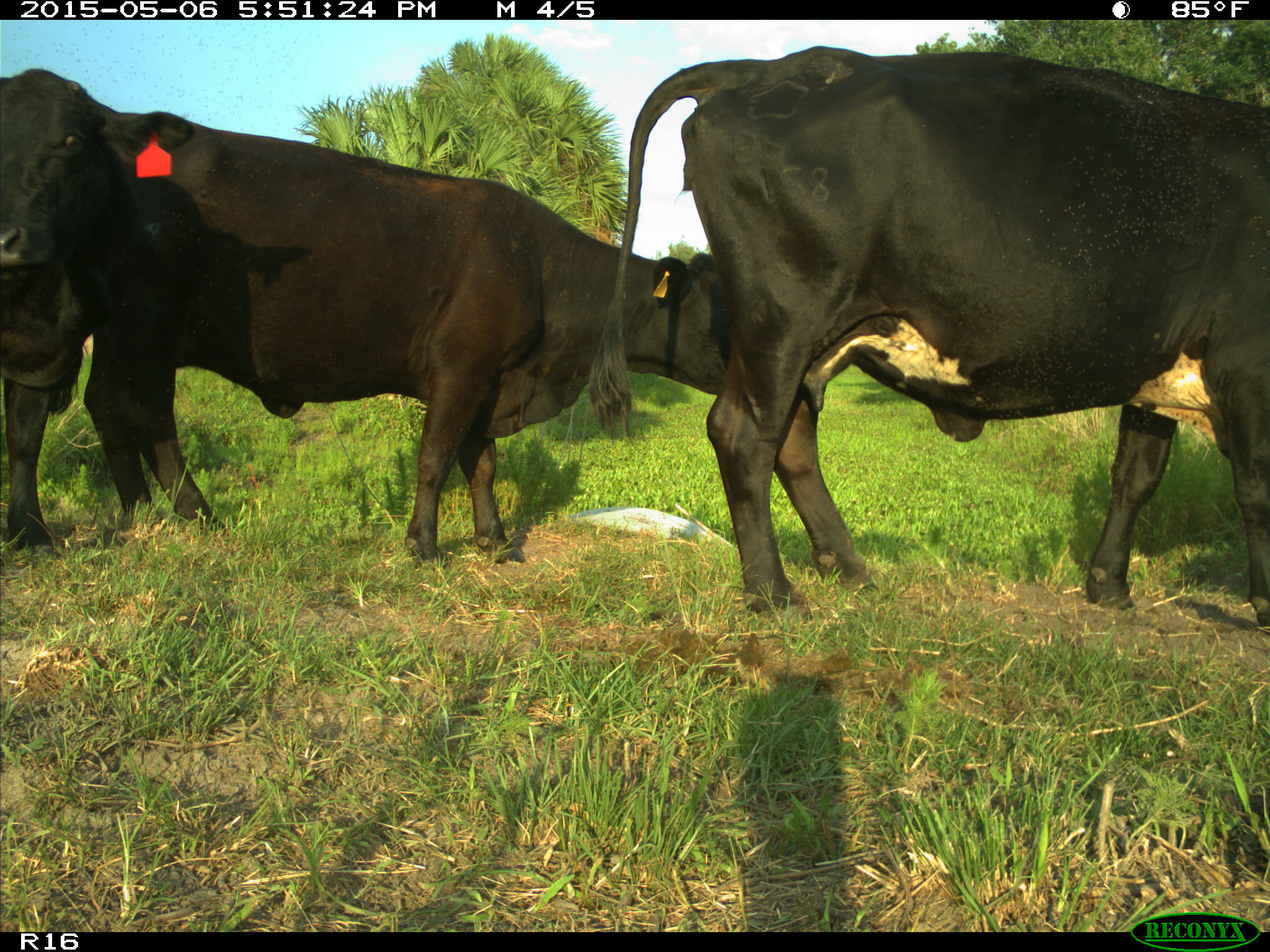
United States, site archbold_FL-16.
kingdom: Animalia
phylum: Chordata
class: Mammalia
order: Artiodactyla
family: Bovidae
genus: Bos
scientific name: Bos taurus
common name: domestic cow